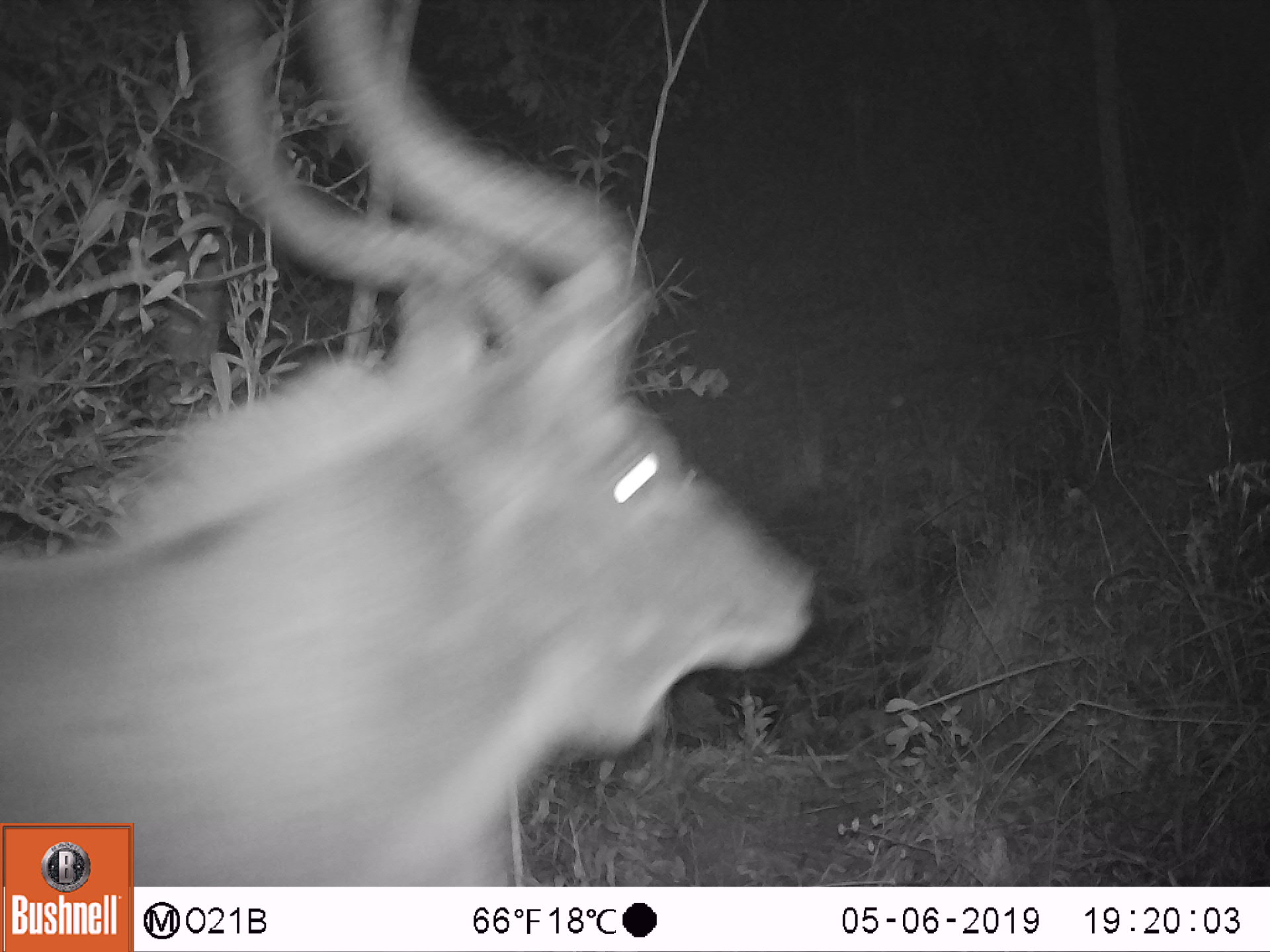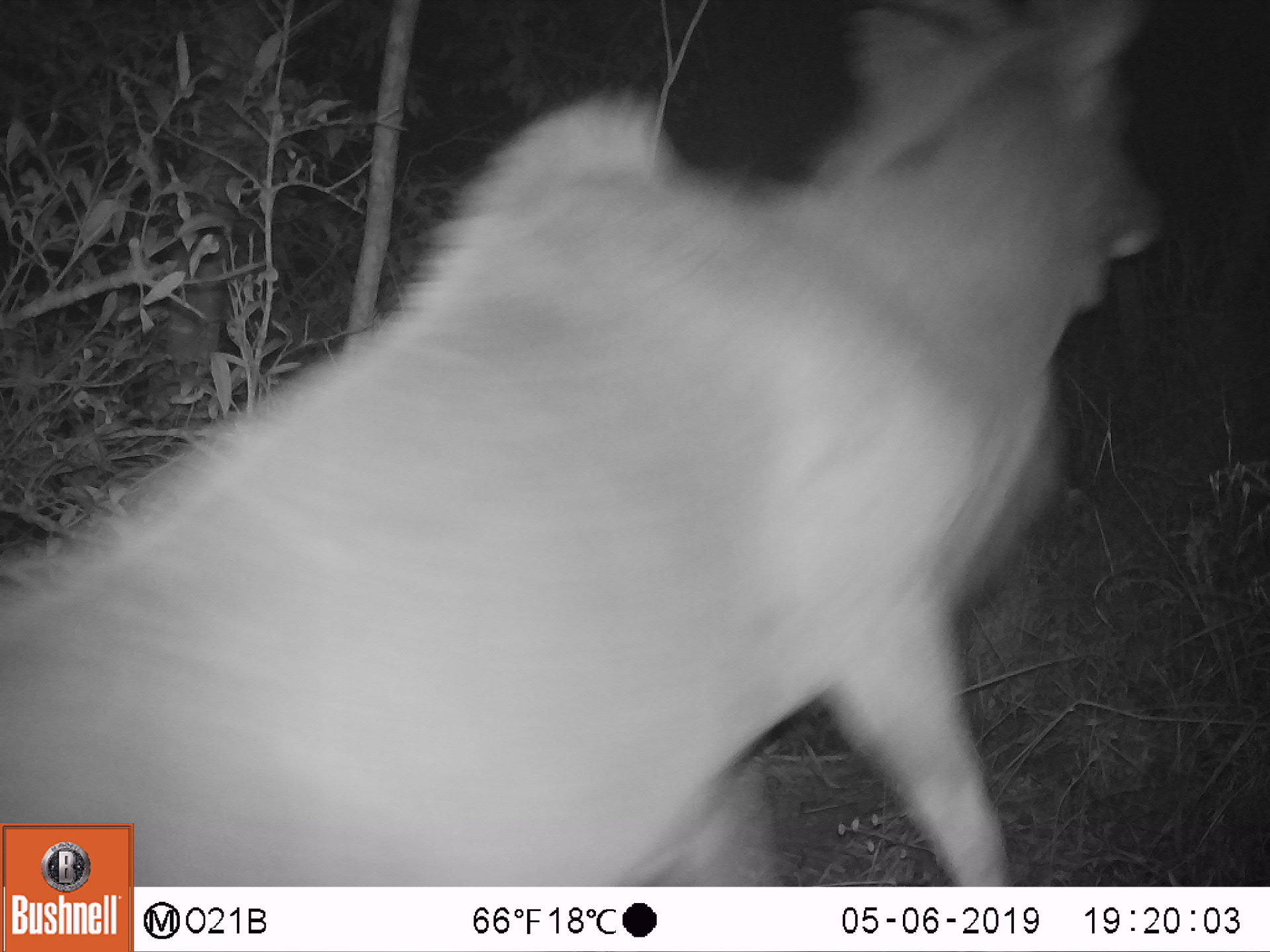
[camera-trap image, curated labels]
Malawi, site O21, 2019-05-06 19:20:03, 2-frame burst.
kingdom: Animalia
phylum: Chordata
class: Mammalia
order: Artiodactyla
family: Bovidae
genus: Tragelaphus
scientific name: Tragelaphus strepsiceros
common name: greater kudu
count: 1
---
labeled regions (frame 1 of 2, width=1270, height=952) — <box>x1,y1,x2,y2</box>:
greater kudu: <box>1,103,825,820</box>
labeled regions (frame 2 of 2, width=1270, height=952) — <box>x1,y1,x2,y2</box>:
greater kudu: <box>0,74,1178,797</box>